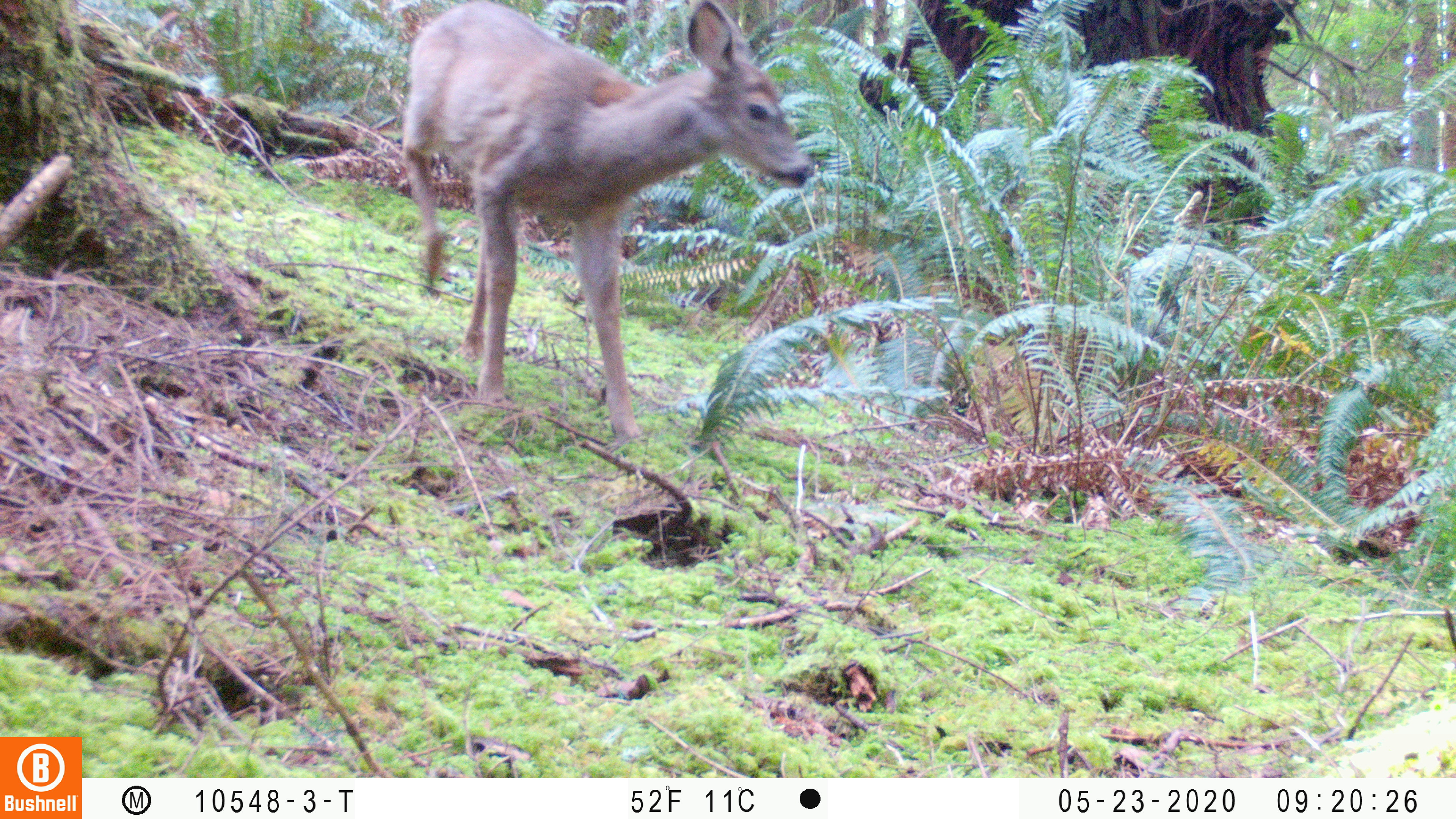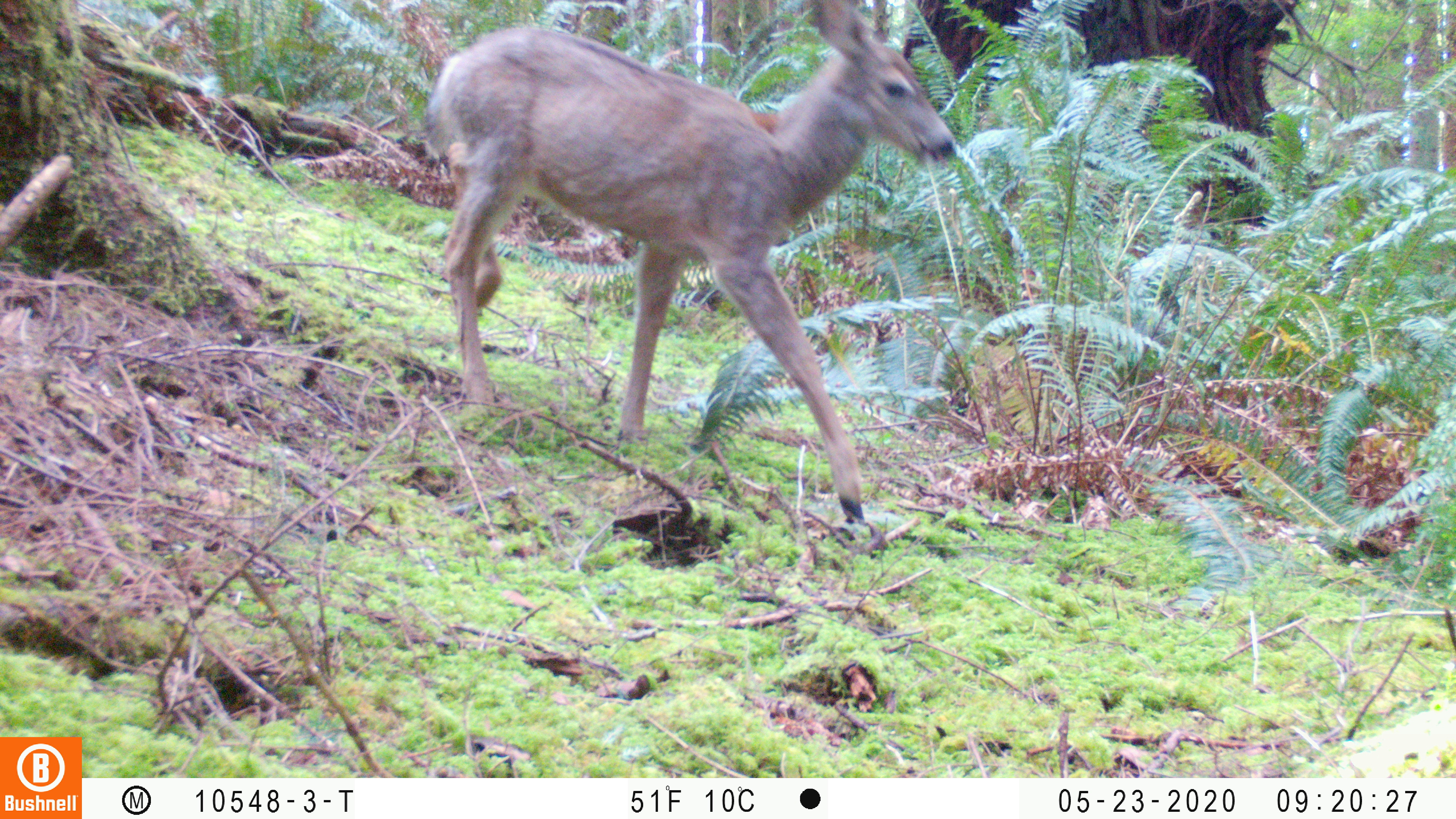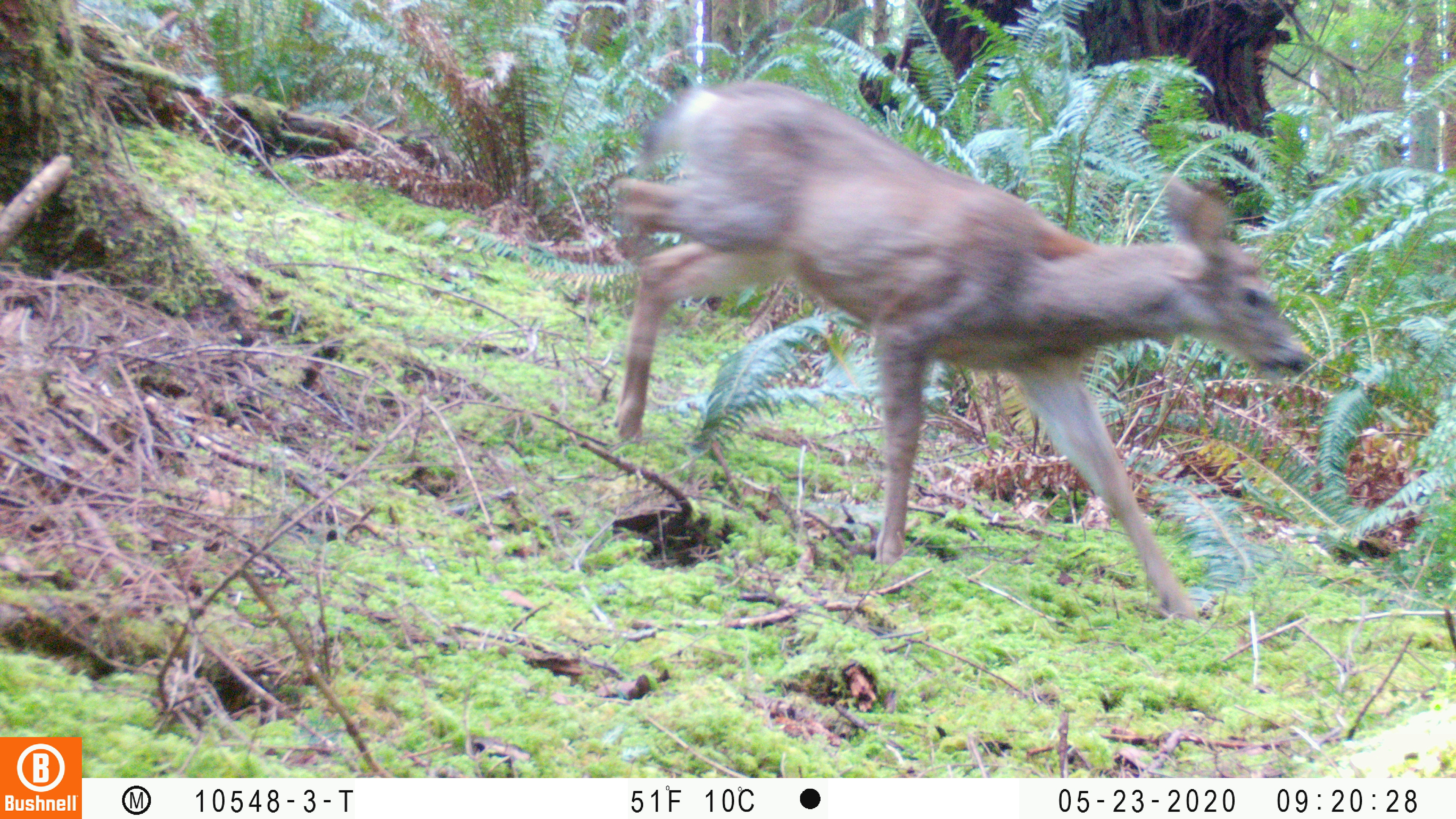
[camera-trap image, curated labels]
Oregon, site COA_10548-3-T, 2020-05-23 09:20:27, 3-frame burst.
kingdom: Animalia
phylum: Chordata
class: Mammalia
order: Artiodactyla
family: Cervidae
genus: Odocoileus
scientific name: Odocoileus hemionus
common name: black-tailed deer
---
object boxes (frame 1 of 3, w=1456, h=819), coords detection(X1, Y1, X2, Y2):
black-tailed deer: detection(402, 1, 818, 437)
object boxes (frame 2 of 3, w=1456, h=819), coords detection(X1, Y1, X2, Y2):
black-tailed deer: detection(414, 1, 965, 522)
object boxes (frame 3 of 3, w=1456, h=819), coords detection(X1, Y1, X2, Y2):
black-tailed deer: detection(607, 54, 1316, 630)